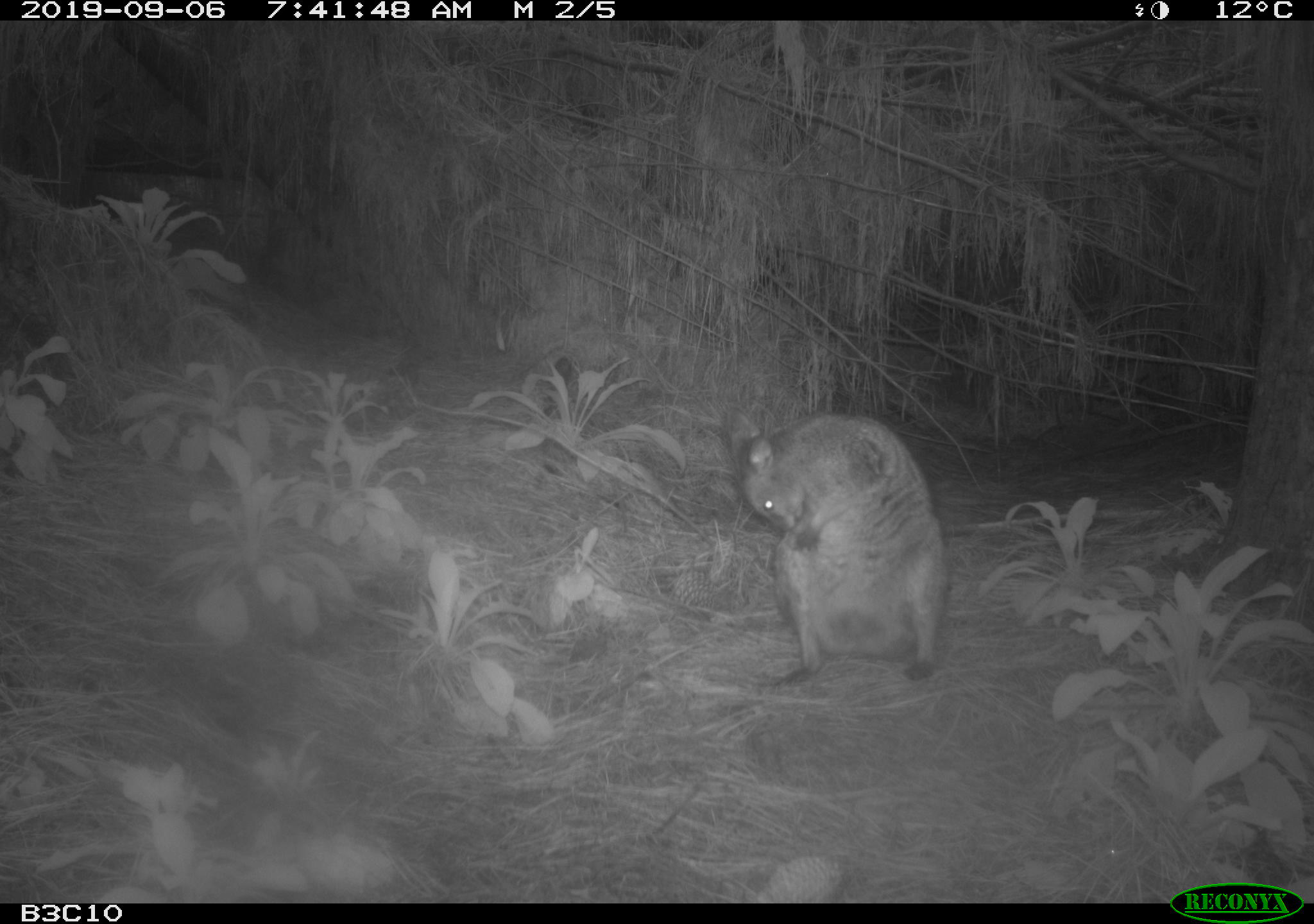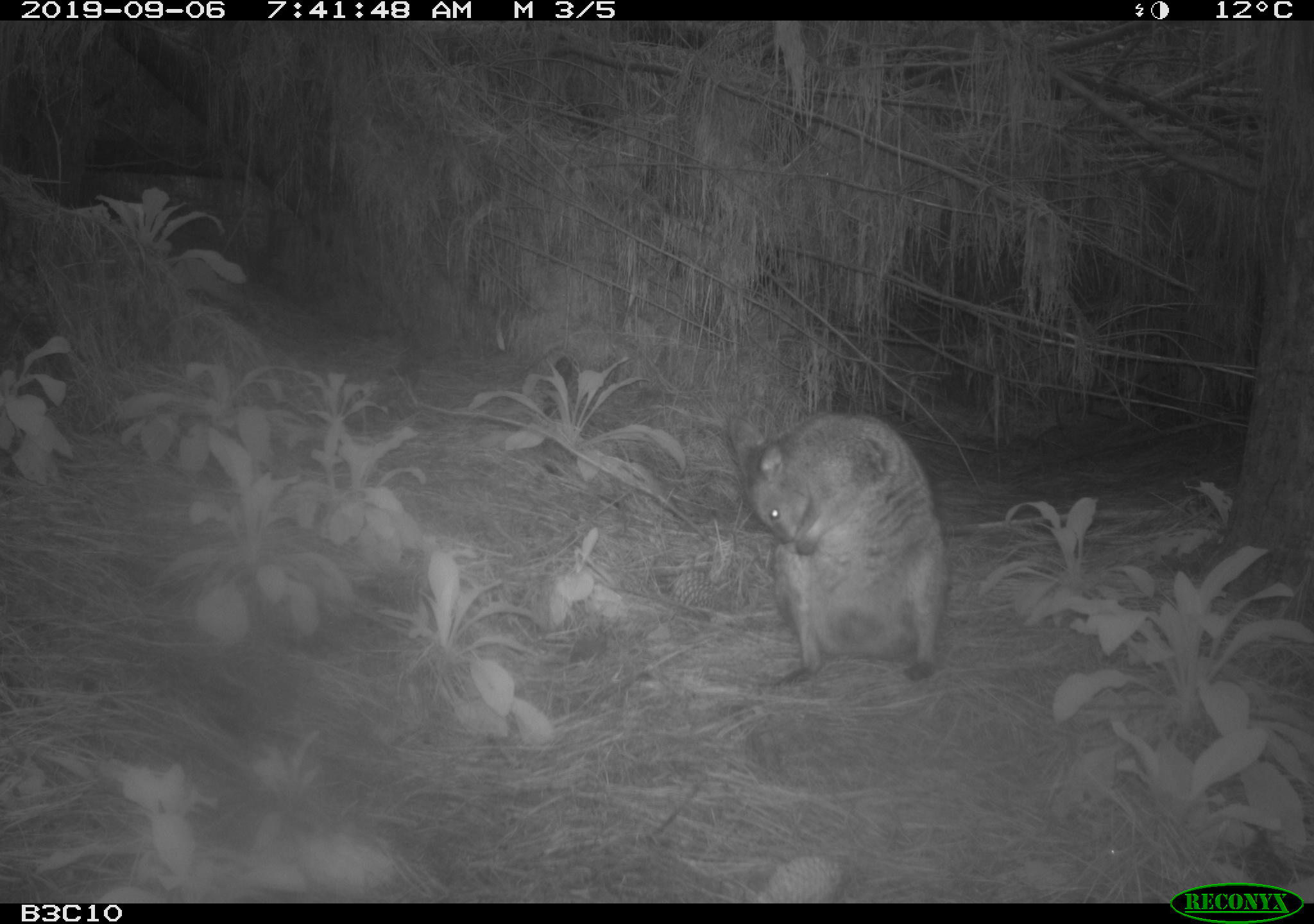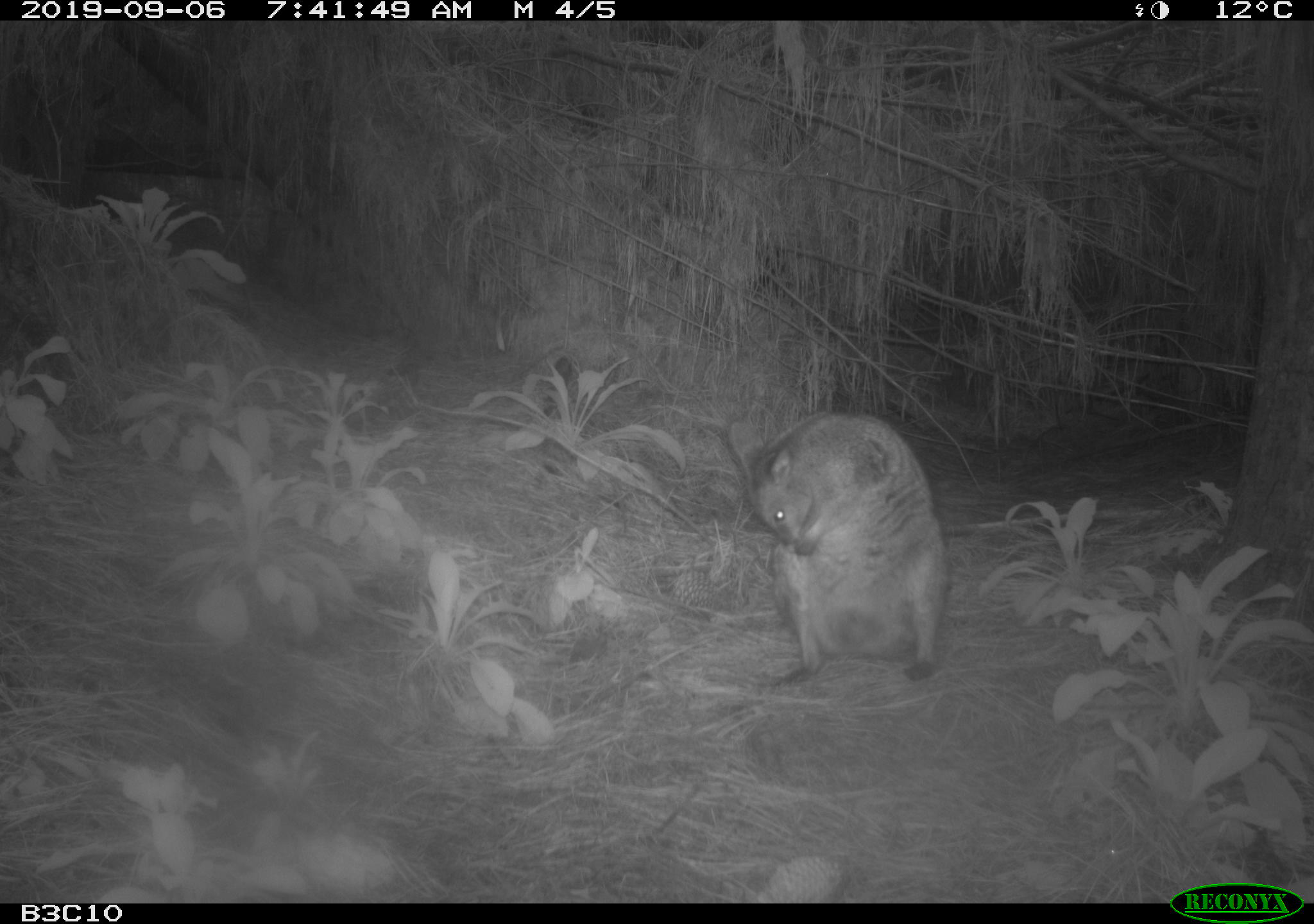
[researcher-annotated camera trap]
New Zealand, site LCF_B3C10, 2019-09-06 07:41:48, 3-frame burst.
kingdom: Animalia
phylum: Chordata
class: Mammalia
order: Diprotodontia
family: Macropodidae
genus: Notamacropus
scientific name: Notamacropus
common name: wallaby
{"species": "wallaby (Notamacropus)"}